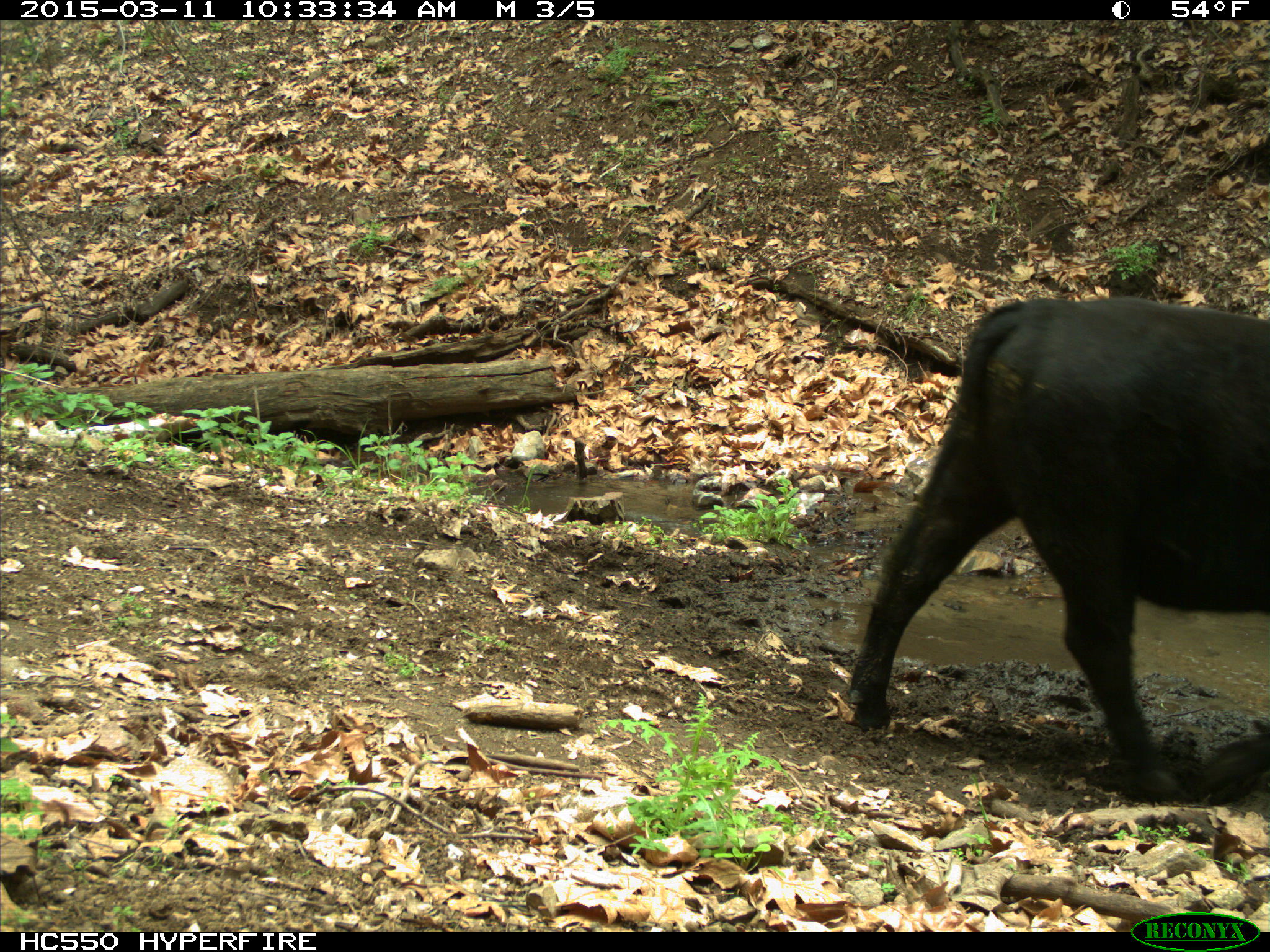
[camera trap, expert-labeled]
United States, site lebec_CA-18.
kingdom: Animalia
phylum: Chordata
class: Mammalia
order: Artiodactyla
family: Bovidae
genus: Bos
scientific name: Bos taurus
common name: domestic cow